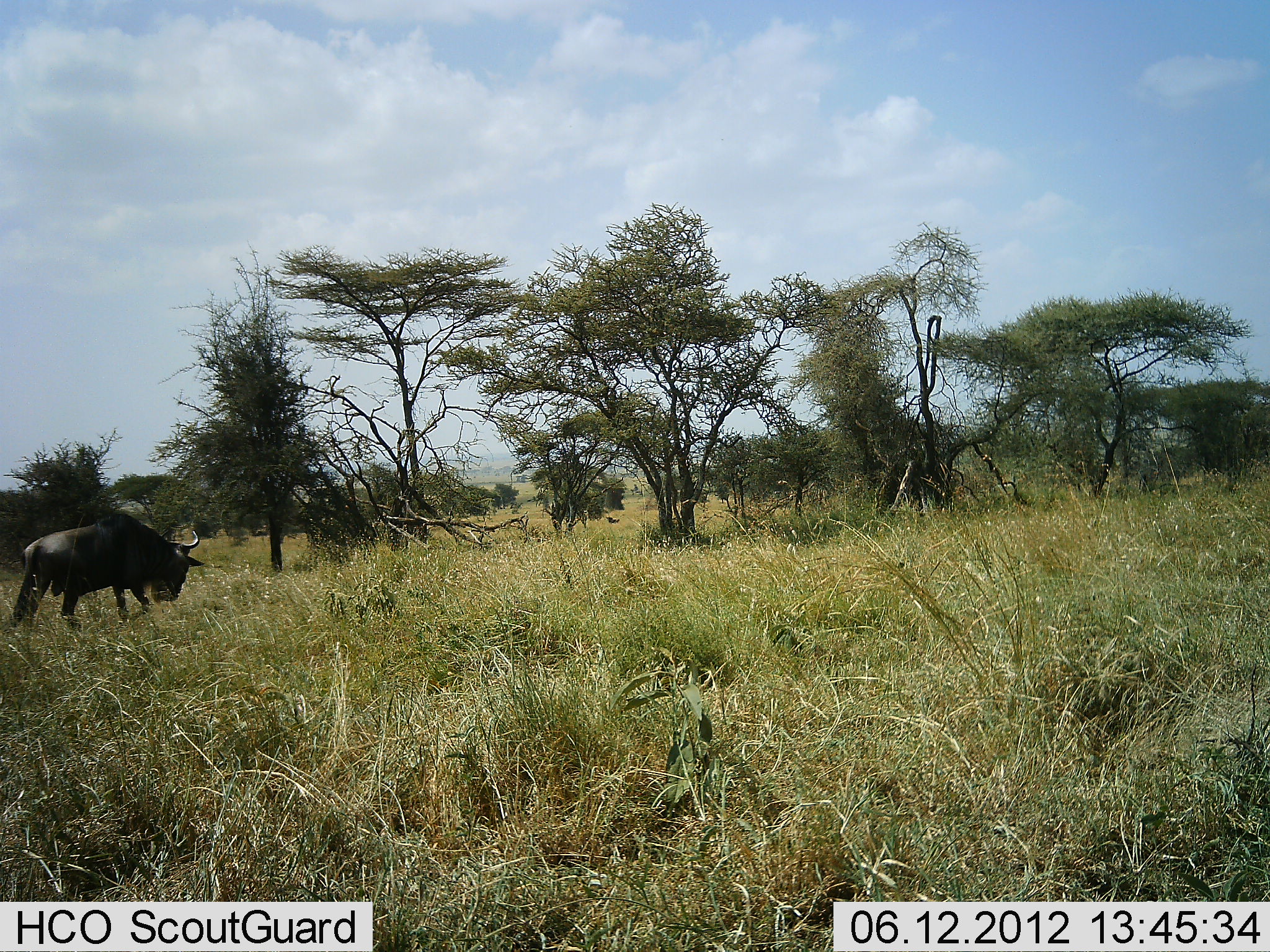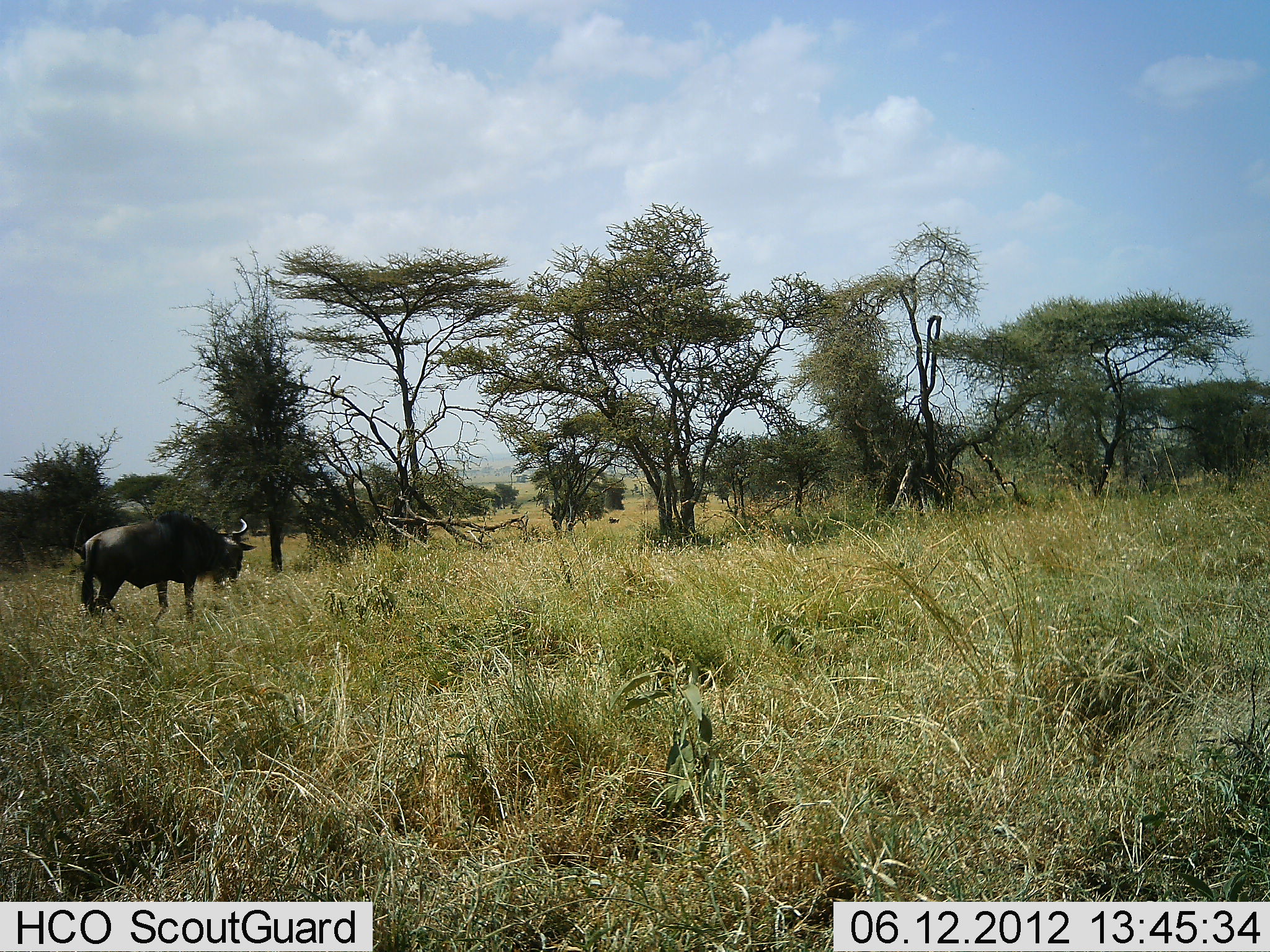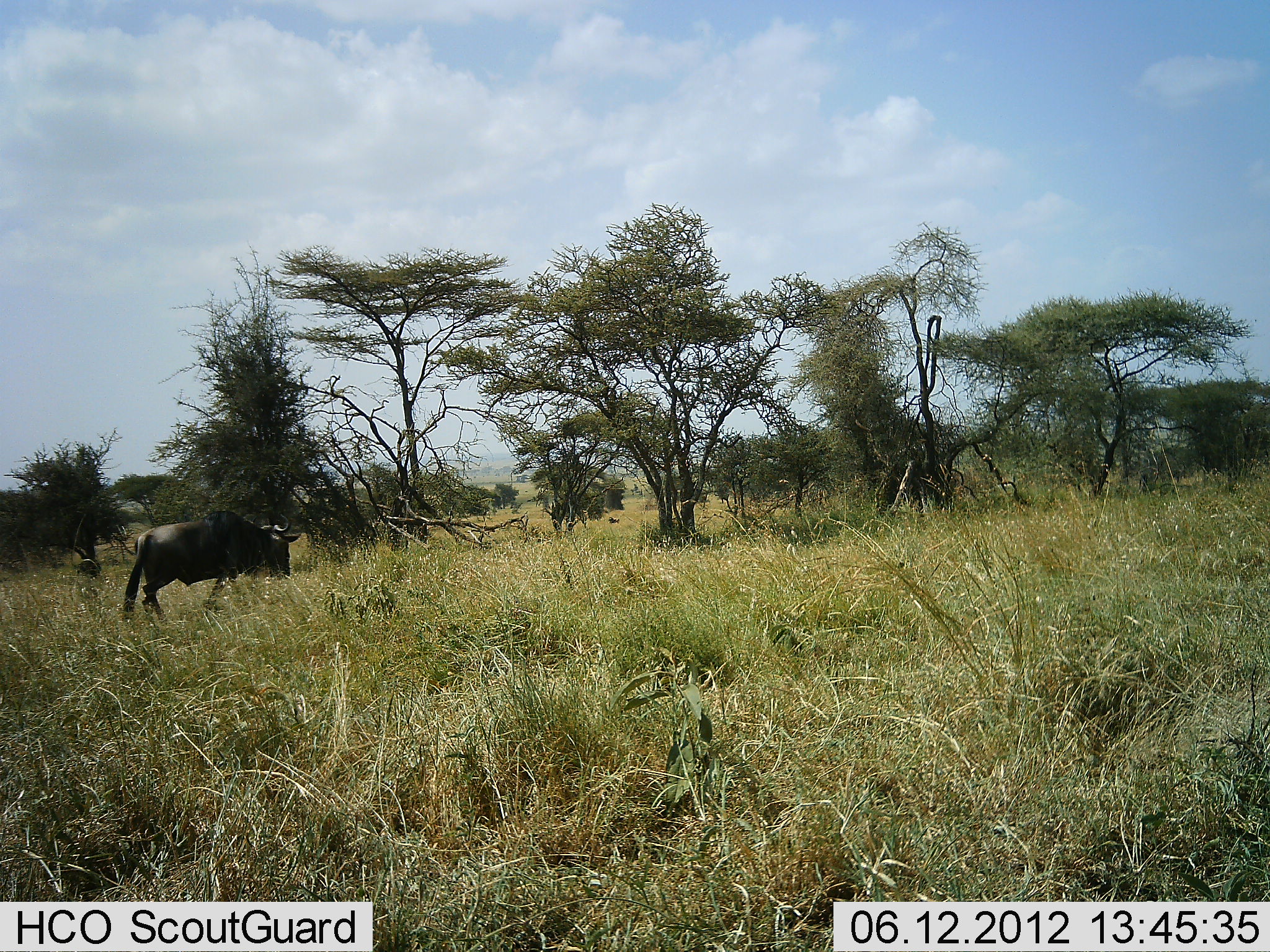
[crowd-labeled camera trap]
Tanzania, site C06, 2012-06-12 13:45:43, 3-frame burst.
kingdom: Animalia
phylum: Chordata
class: Mammalia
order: Artiodactyla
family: Bovidae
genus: Connochaetes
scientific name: Connochaetes taurinus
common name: blue wildebeest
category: wildebeest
Wildebeest (blue wildebeest) (Connochaetes taurinus), count 1. Behavior (volunteer vote fractions): standing 10%, resting 0%, moving 90%, interacting 0%. Young present (vote fraction): 0%. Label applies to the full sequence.